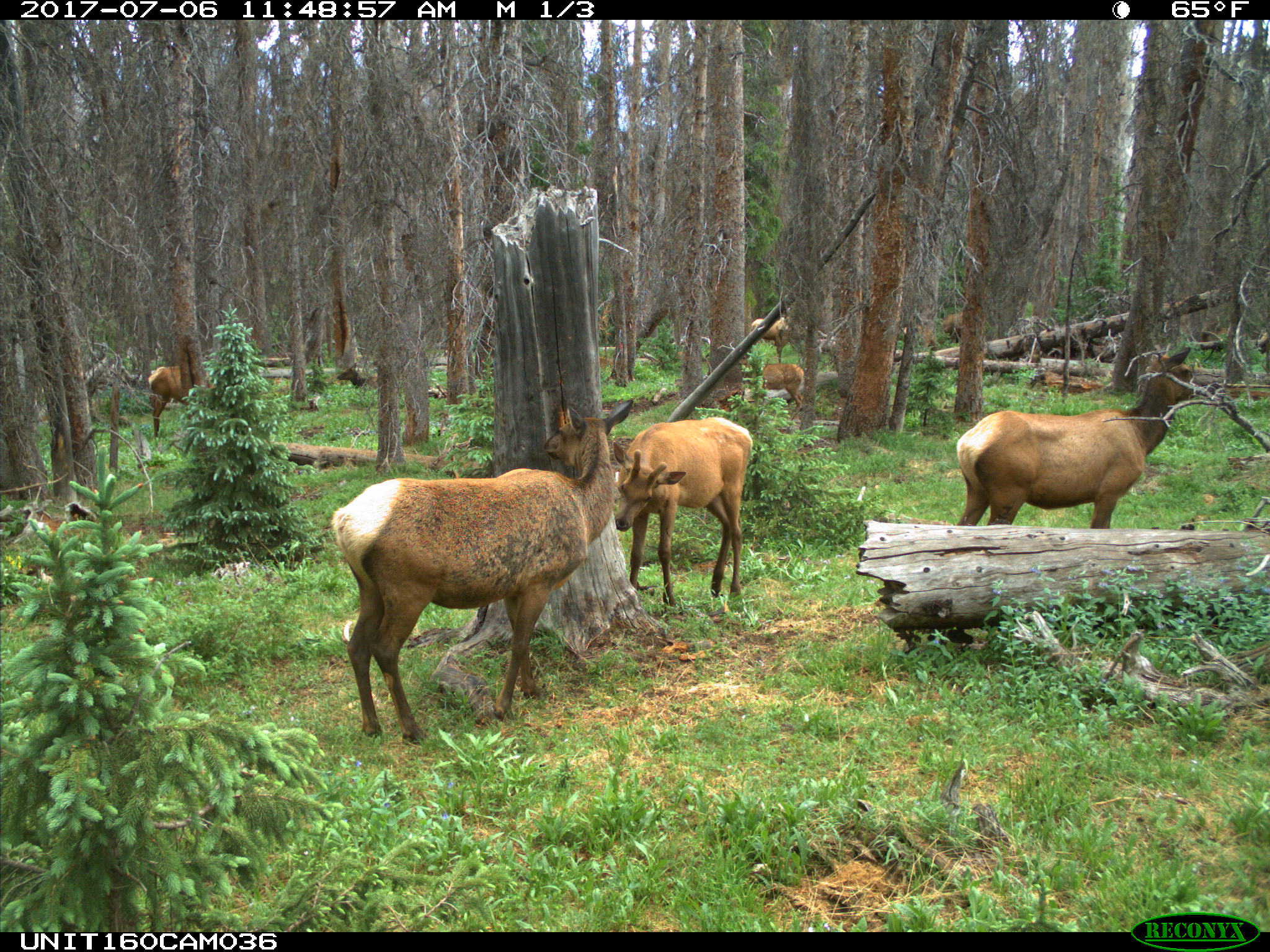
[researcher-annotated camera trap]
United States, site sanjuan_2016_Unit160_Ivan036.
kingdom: Animalia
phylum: Chordata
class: Mammalia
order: Artiodactyla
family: Cervidae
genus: Cervus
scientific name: Cervus elaphus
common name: red deer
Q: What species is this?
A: Cervus elaphus (red deer).